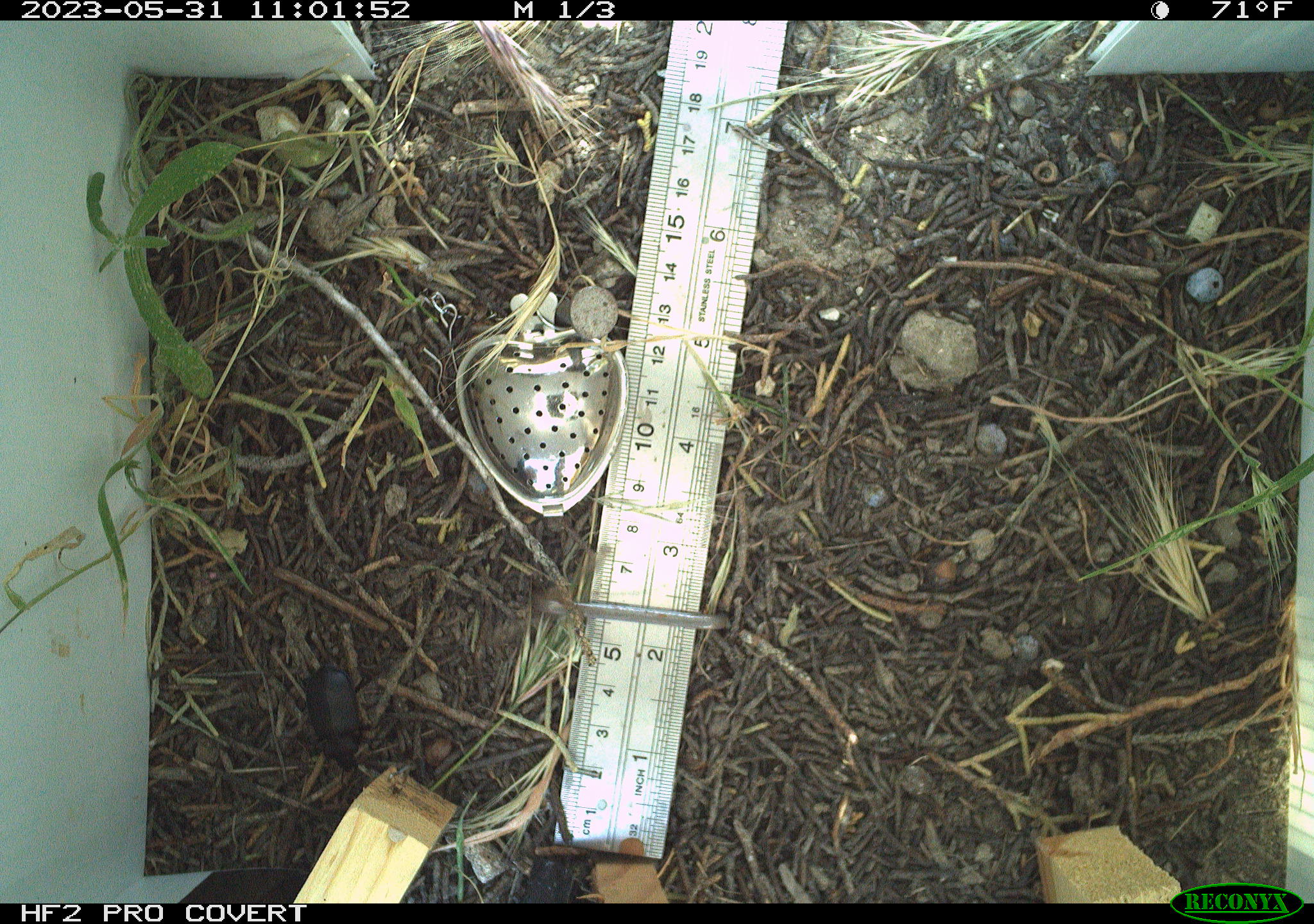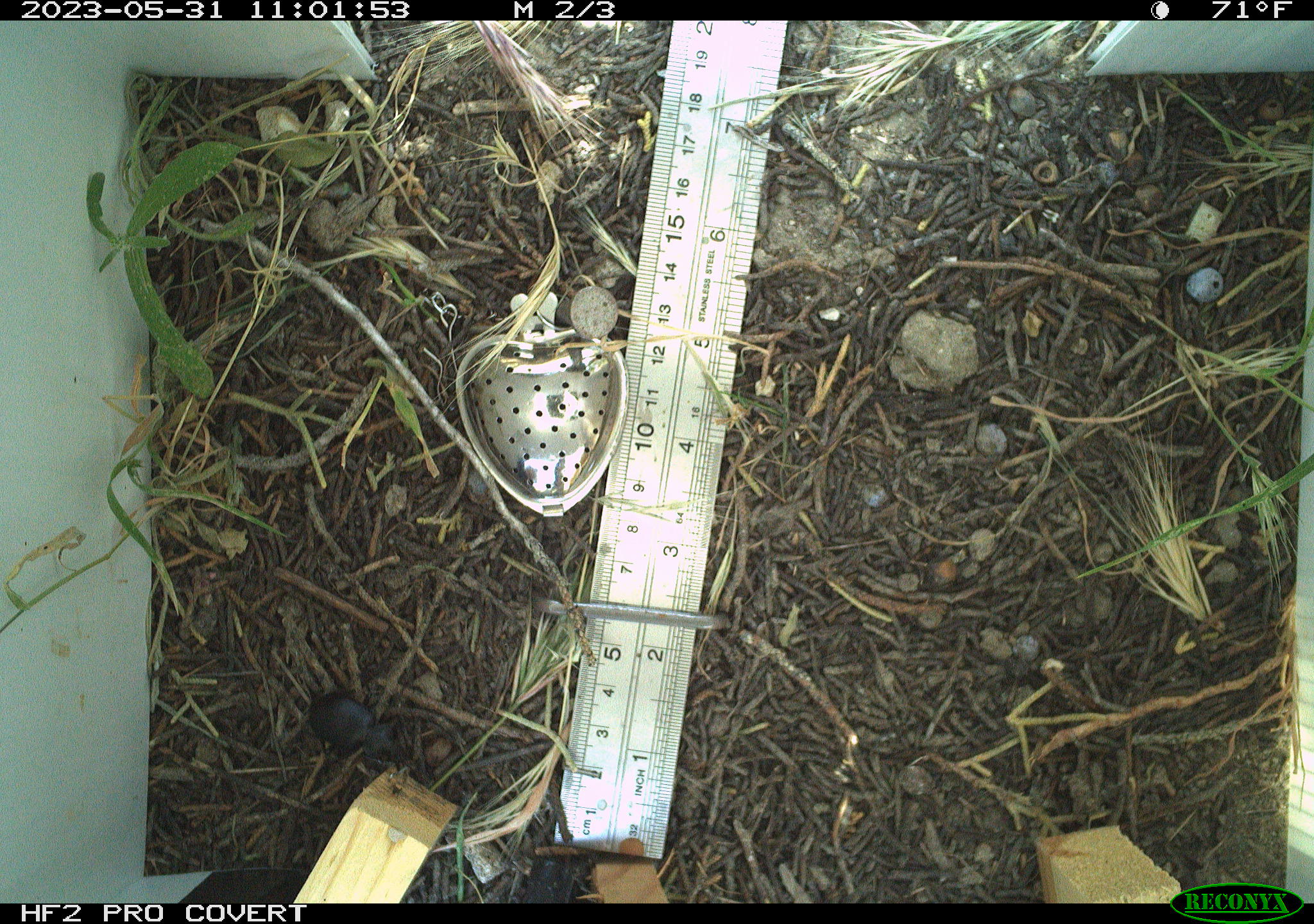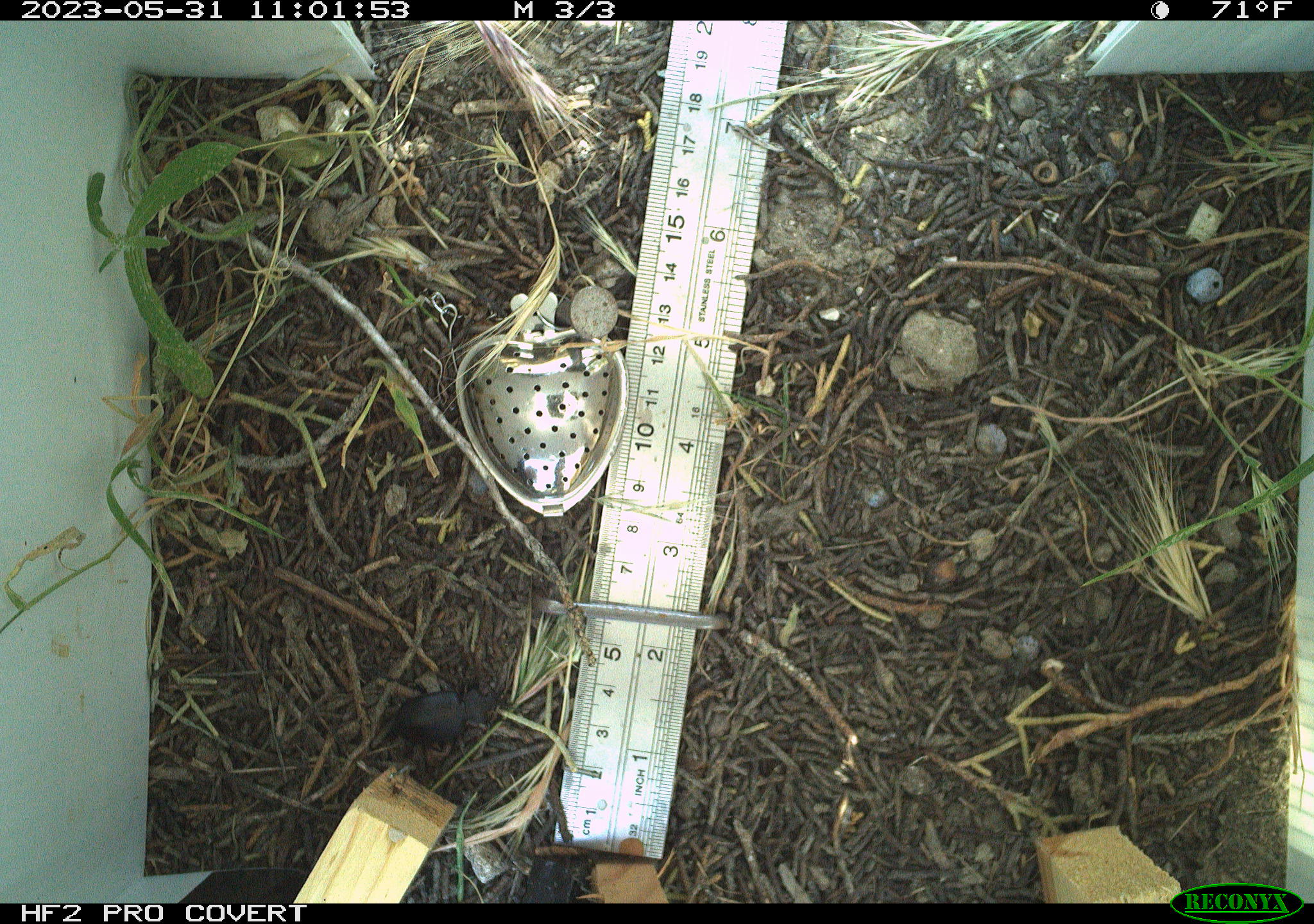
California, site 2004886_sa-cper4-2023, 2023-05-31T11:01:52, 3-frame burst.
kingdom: Animalia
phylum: Arthropoda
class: Insecta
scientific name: Insecta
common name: insect